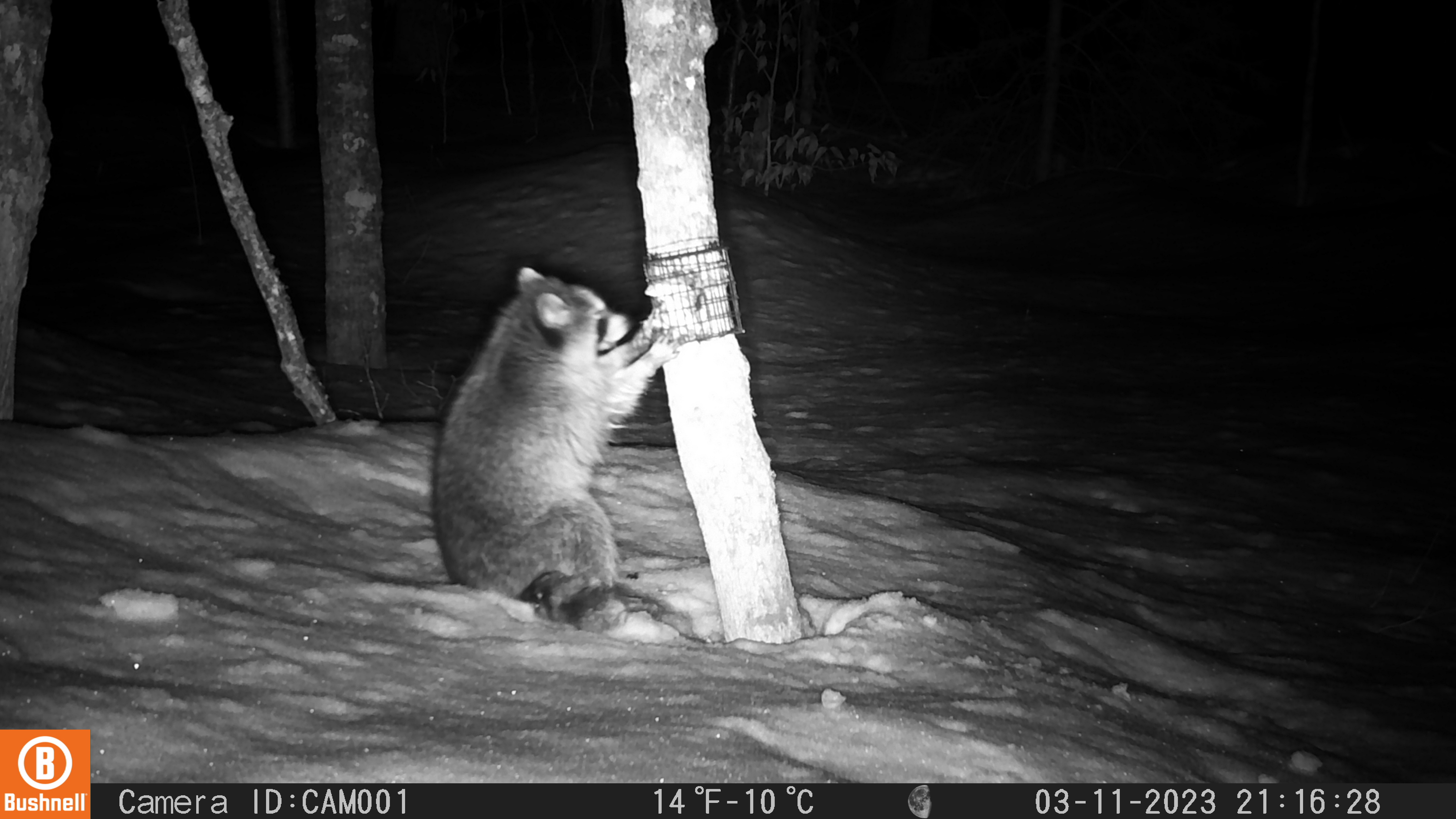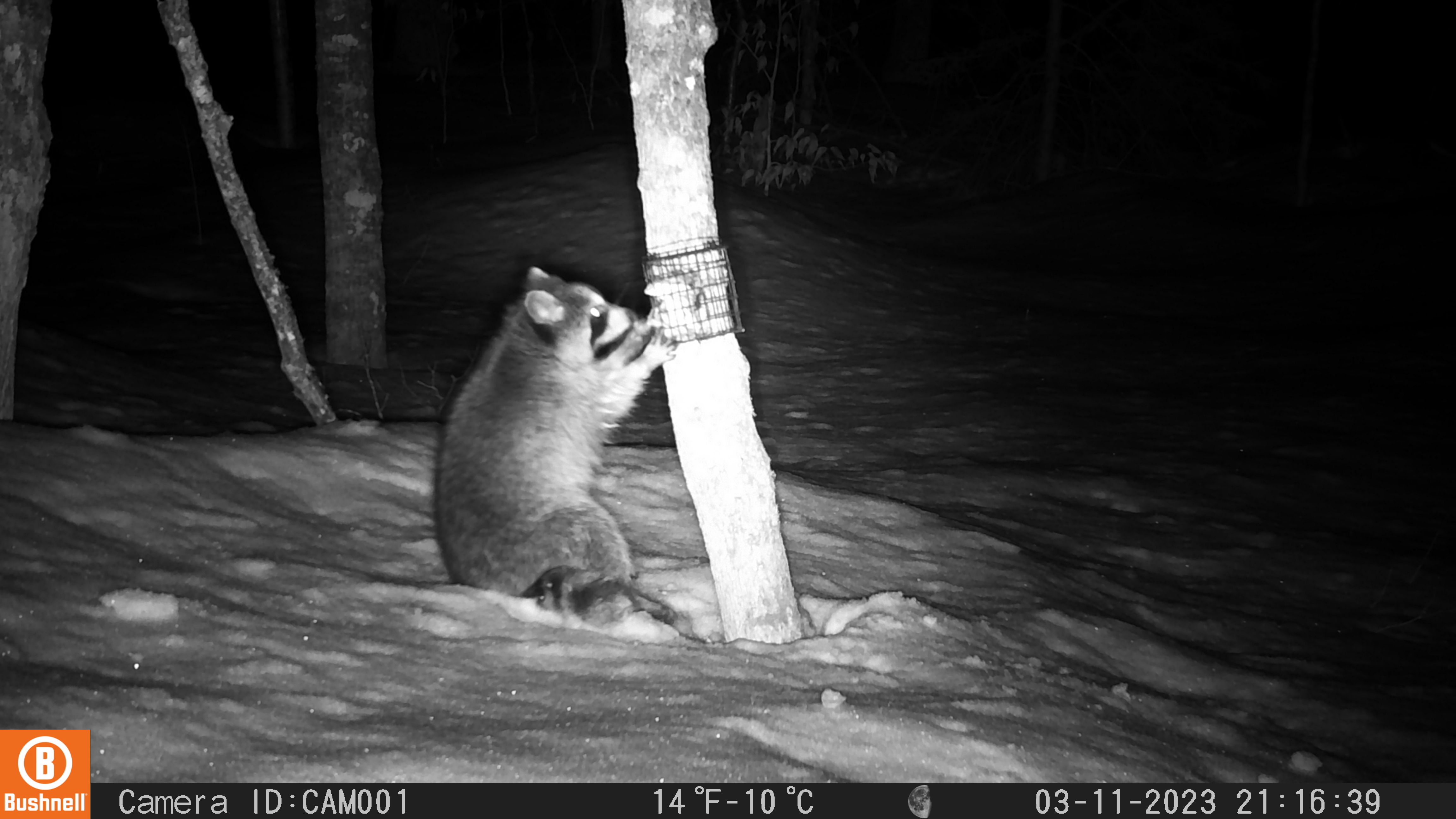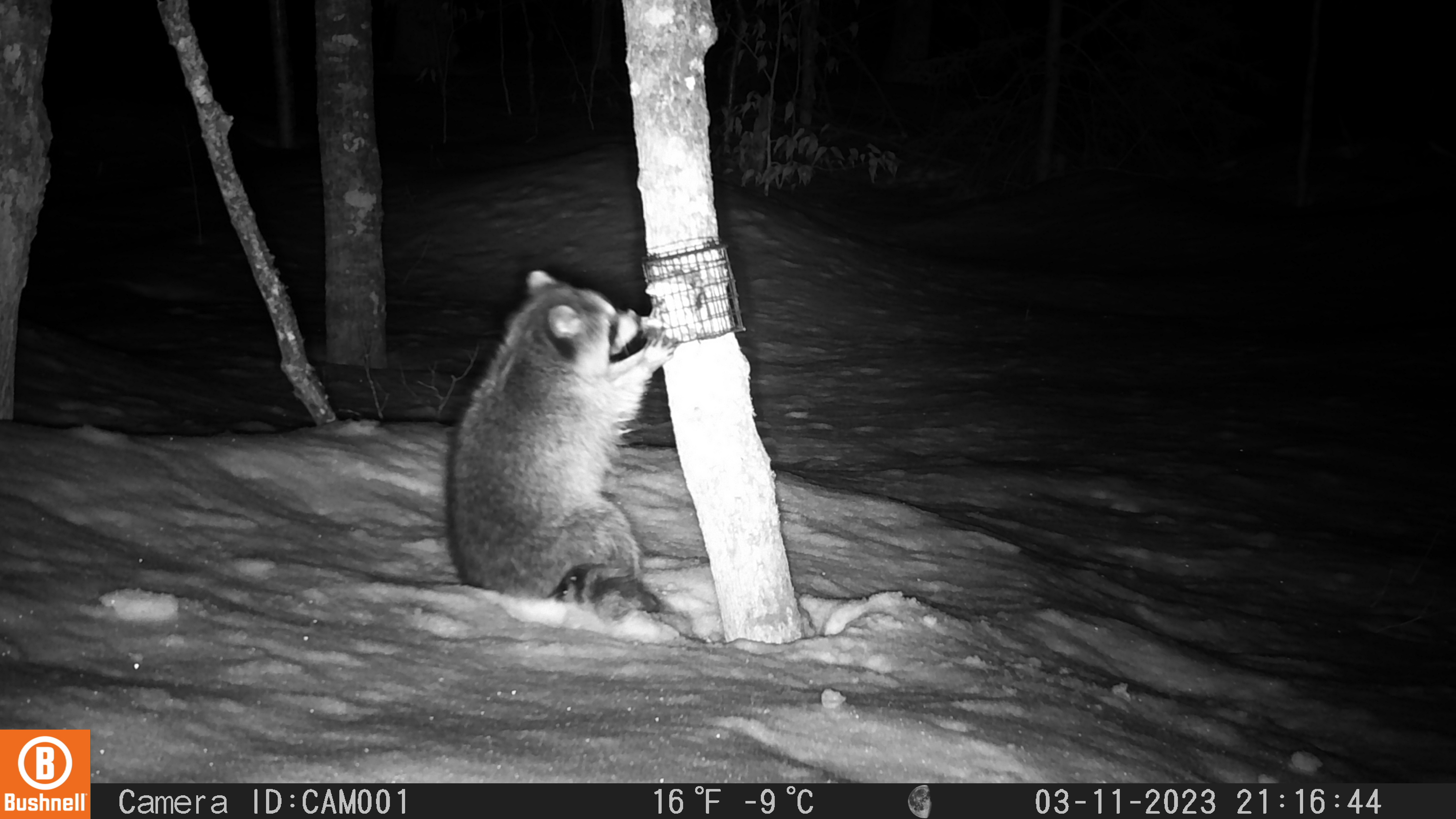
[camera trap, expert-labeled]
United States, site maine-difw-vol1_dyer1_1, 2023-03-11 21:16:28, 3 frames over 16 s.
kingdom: Animalia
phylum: Chordata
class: Mammalia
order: Carnivora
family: Procyonidae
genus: Procyon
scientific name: Procyon lotor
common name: raccoon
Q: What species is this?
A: Raccoon (Procyon lotor).